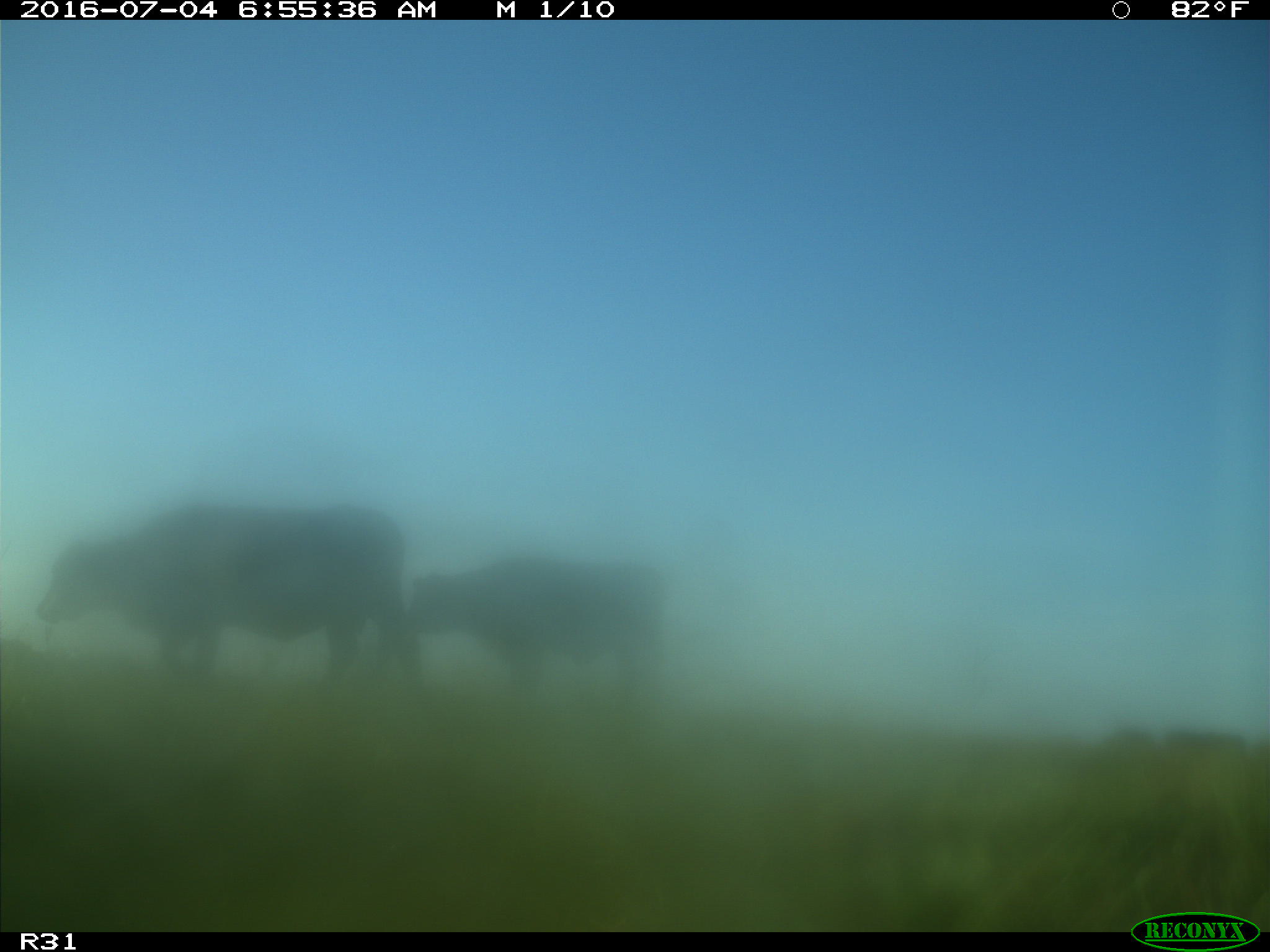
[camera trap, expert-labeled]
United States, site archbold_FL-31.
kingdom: Animalia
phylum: Chordata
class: Mammalia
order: Artiodactyla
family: Bovidae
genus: Bos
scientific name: Bos taurus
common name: domestic cow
Bos taurus (domestic cow).